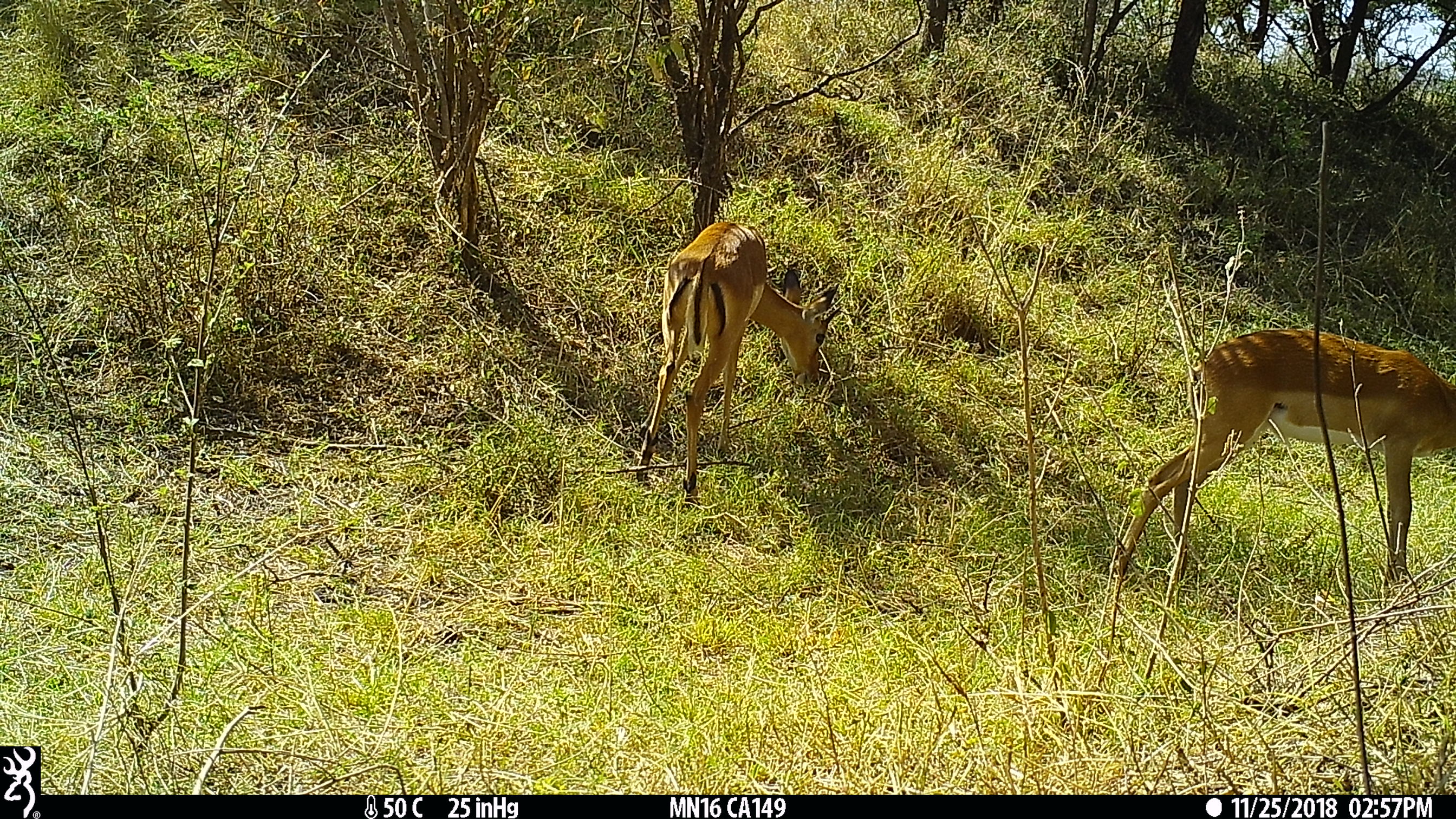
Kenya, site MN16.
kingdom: Animalia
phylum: Chordata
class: Mammalia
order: Artiodactyla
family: Bovidae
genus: Aepyceros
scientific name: Aepyceros melampus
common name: impala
Impala (Aepyceros melampus).